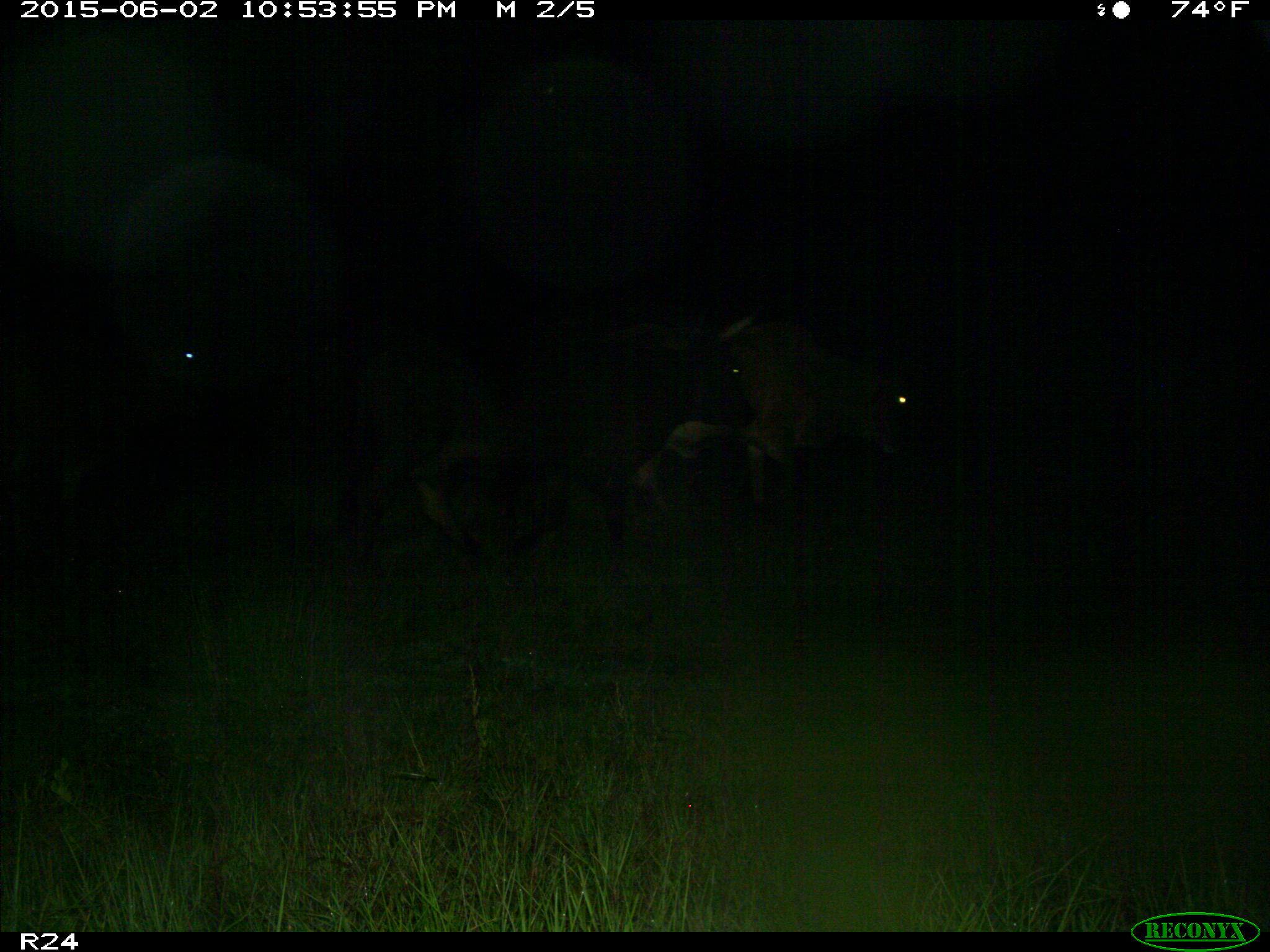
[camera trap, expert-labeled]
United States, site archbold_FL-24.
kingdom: Animalia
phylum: Chordata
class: Mammalia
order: Artiodactyla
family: Bovidae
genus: Bos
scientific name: Bos taurus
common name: domestic cow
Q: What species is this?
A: Bos taurus (domestic cow).